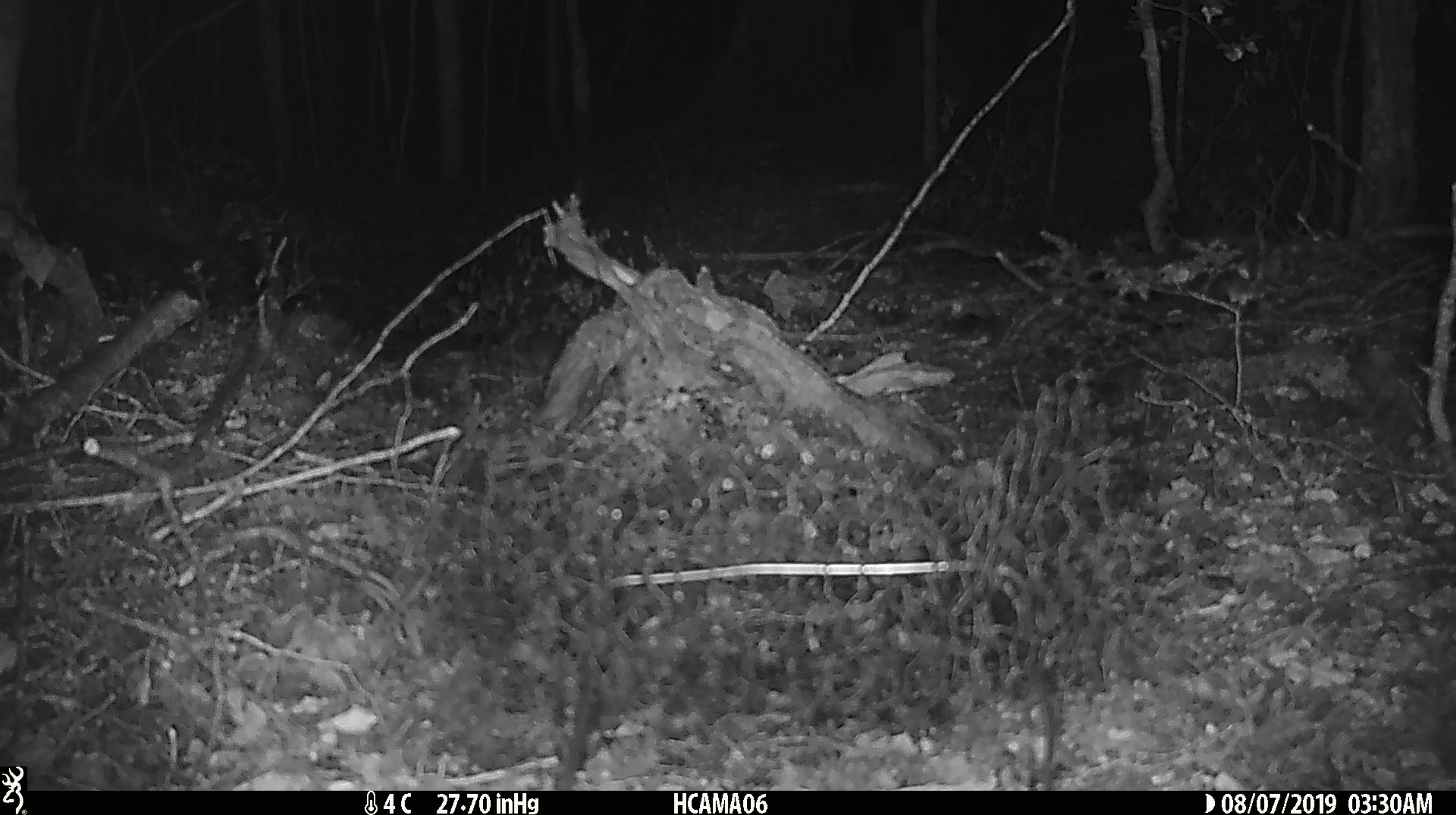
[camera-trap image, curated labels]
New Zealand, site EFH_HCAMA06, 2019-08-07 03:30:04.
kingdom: Animalia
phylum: Chordata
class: Mammalia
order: Rodentia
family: Muridae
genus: Mus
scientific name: Mus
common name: mouse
Mouse (Mus).